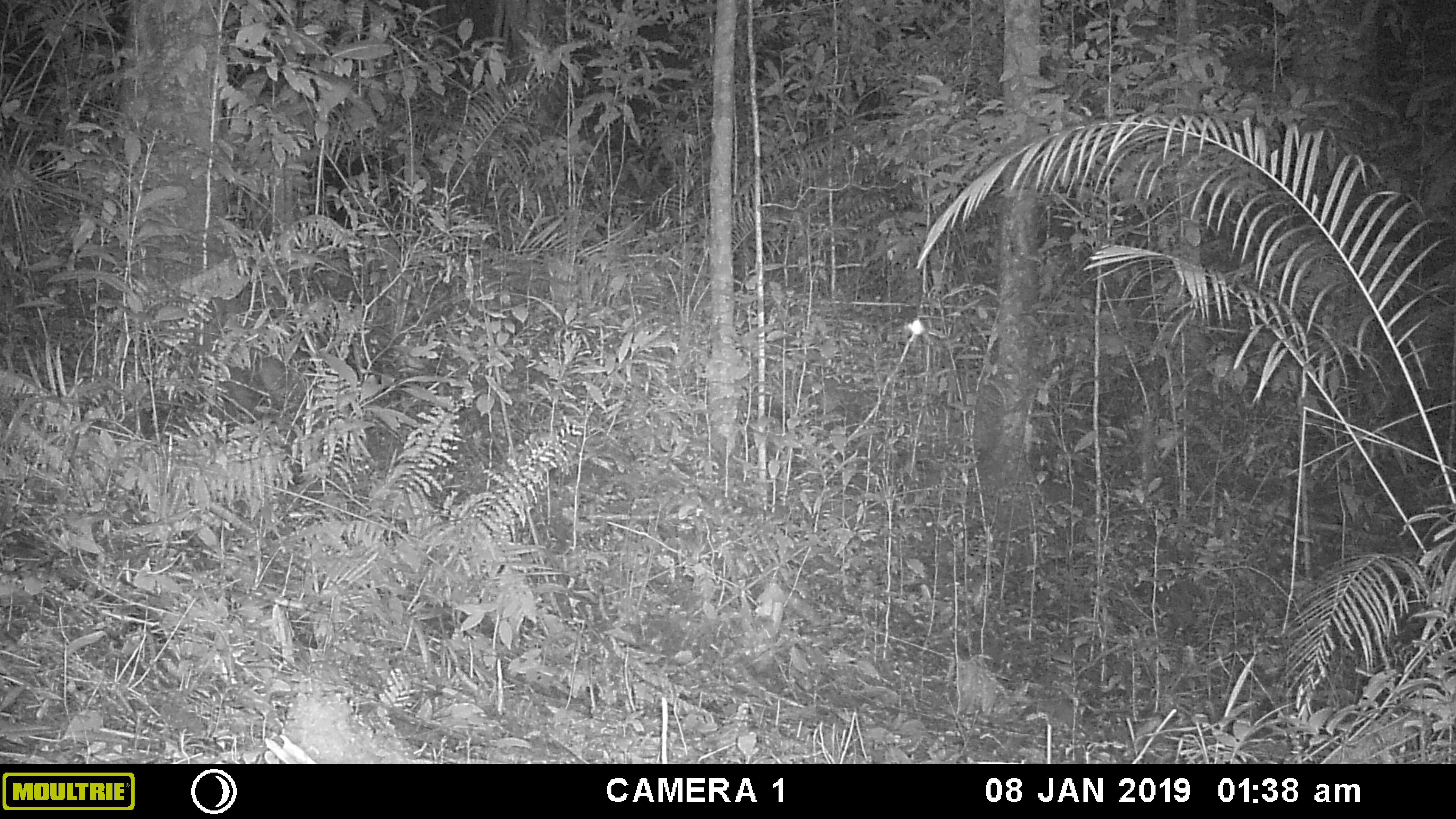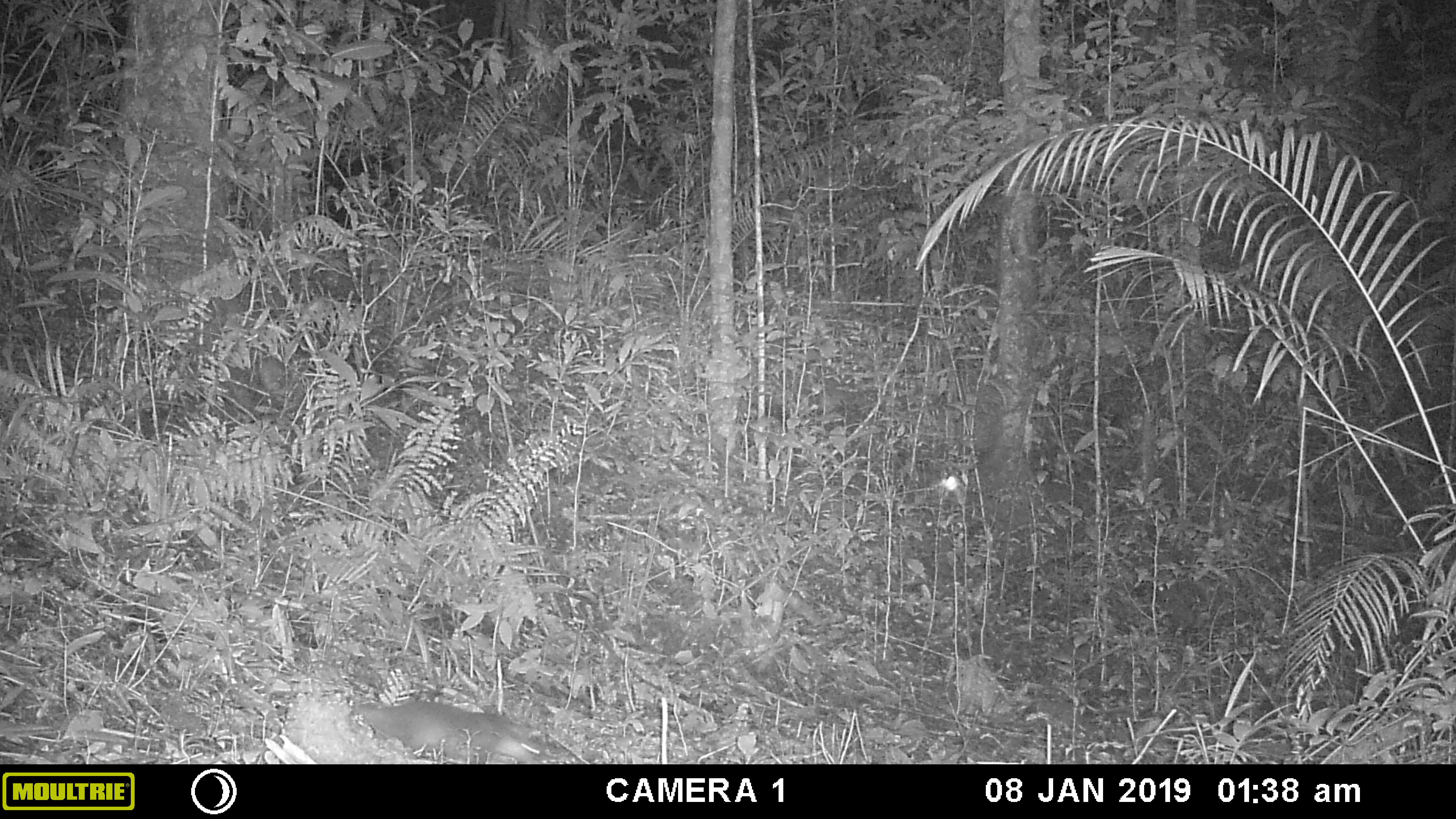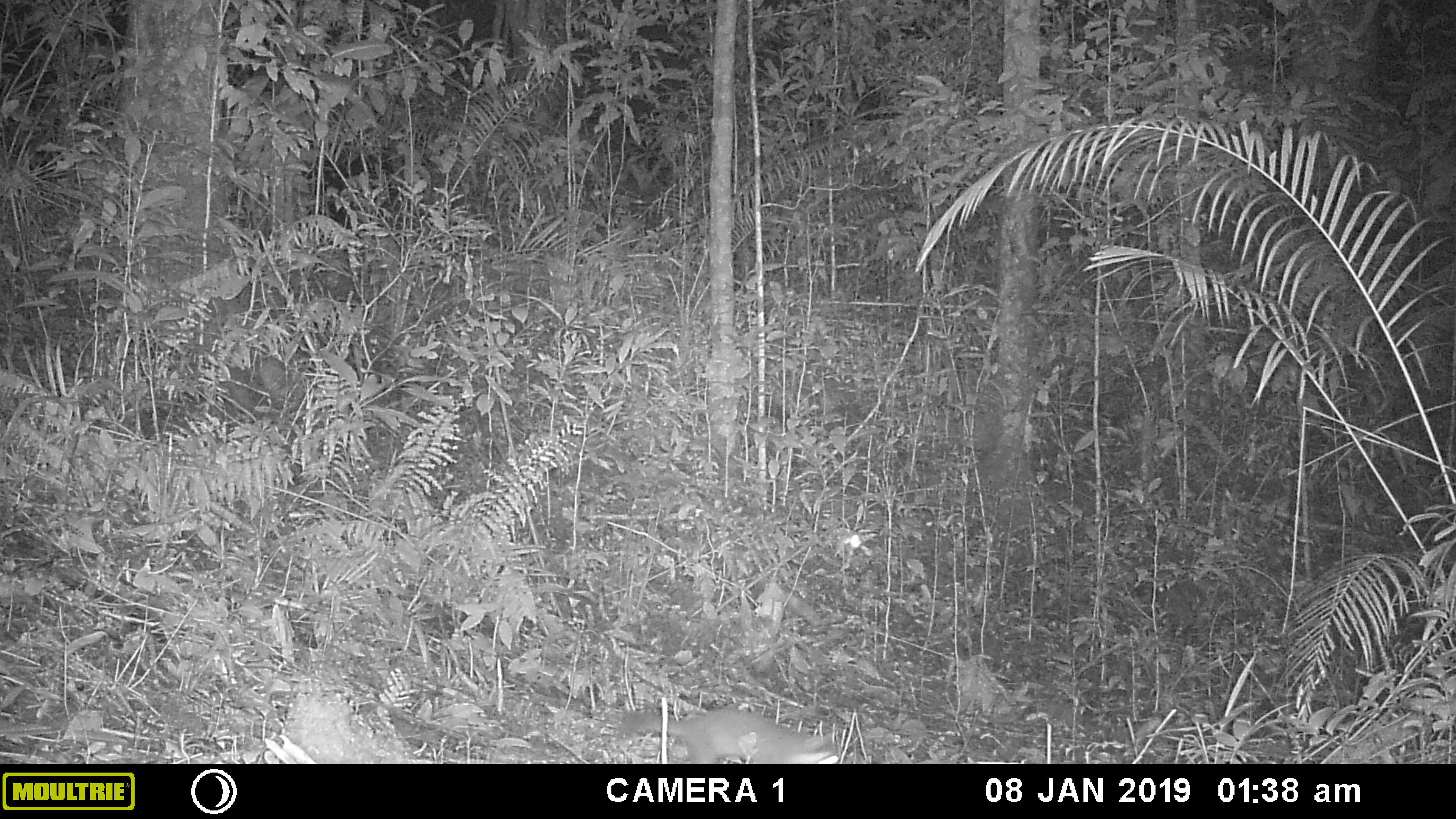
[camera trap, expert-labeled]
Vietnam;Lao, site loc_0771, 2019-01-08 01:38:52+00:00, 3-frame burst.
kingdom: Animalia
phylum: Chordata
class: Mammalia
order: Carnivora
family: Mustelidae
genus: Melogale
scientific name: Melogale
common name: ferret badger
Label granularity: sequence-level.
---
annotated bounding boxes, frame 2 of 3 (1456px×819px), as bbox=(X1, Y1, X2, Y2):
ferret badger: bbox=(349, 699, 546, 764)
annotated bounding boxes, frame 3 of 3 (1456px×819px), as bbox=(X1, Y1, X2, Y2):
ferret badger: bbox=(613, 705, 840, 764)